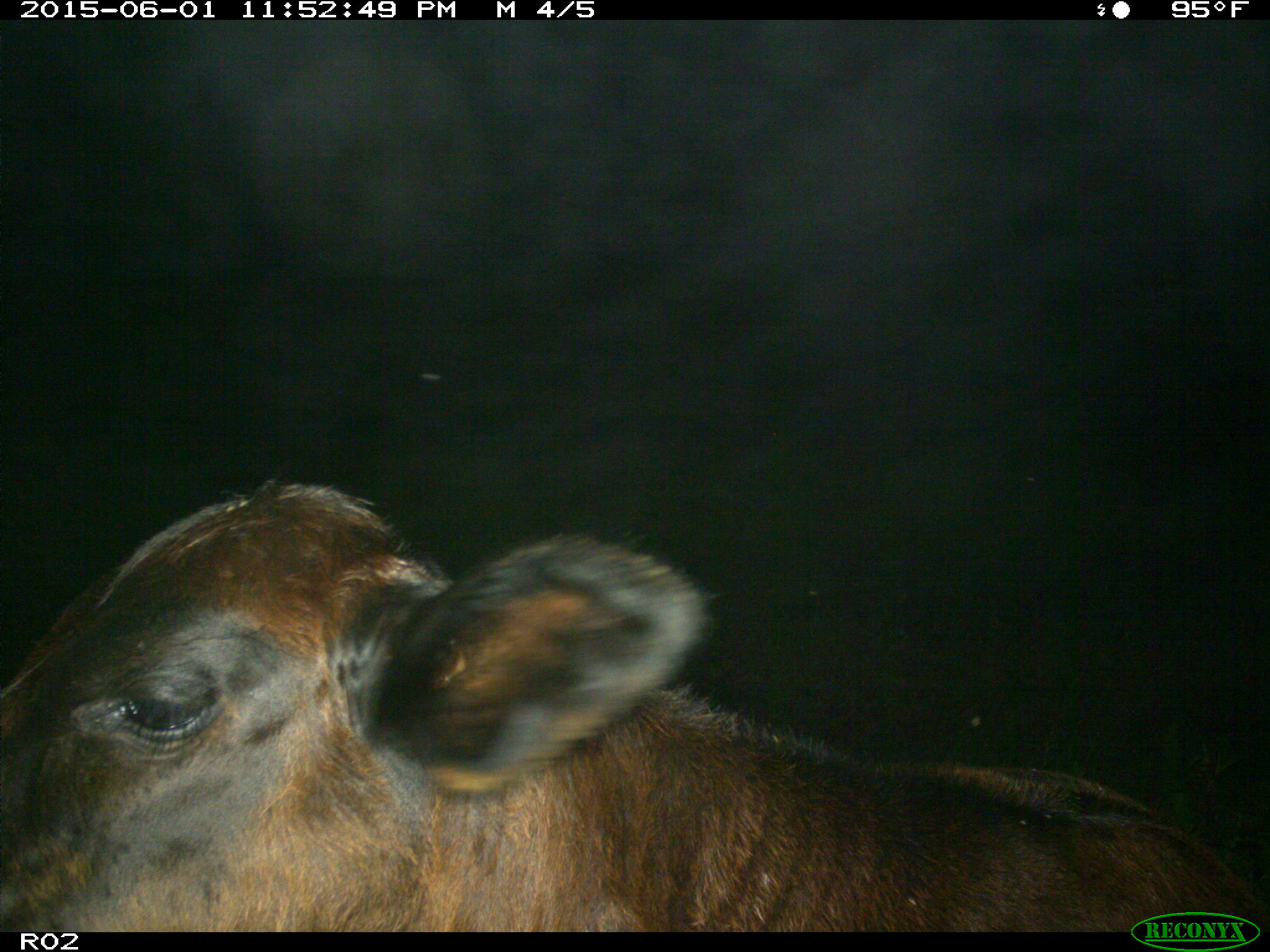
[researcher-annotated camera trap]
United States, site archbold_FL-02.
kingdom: Animalia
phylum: Chordata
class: Mammalia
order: Artiodactyla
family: Bovidae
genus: Bos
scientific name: Bos taurus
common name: domestic cow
Bos taurus (domestic cow).